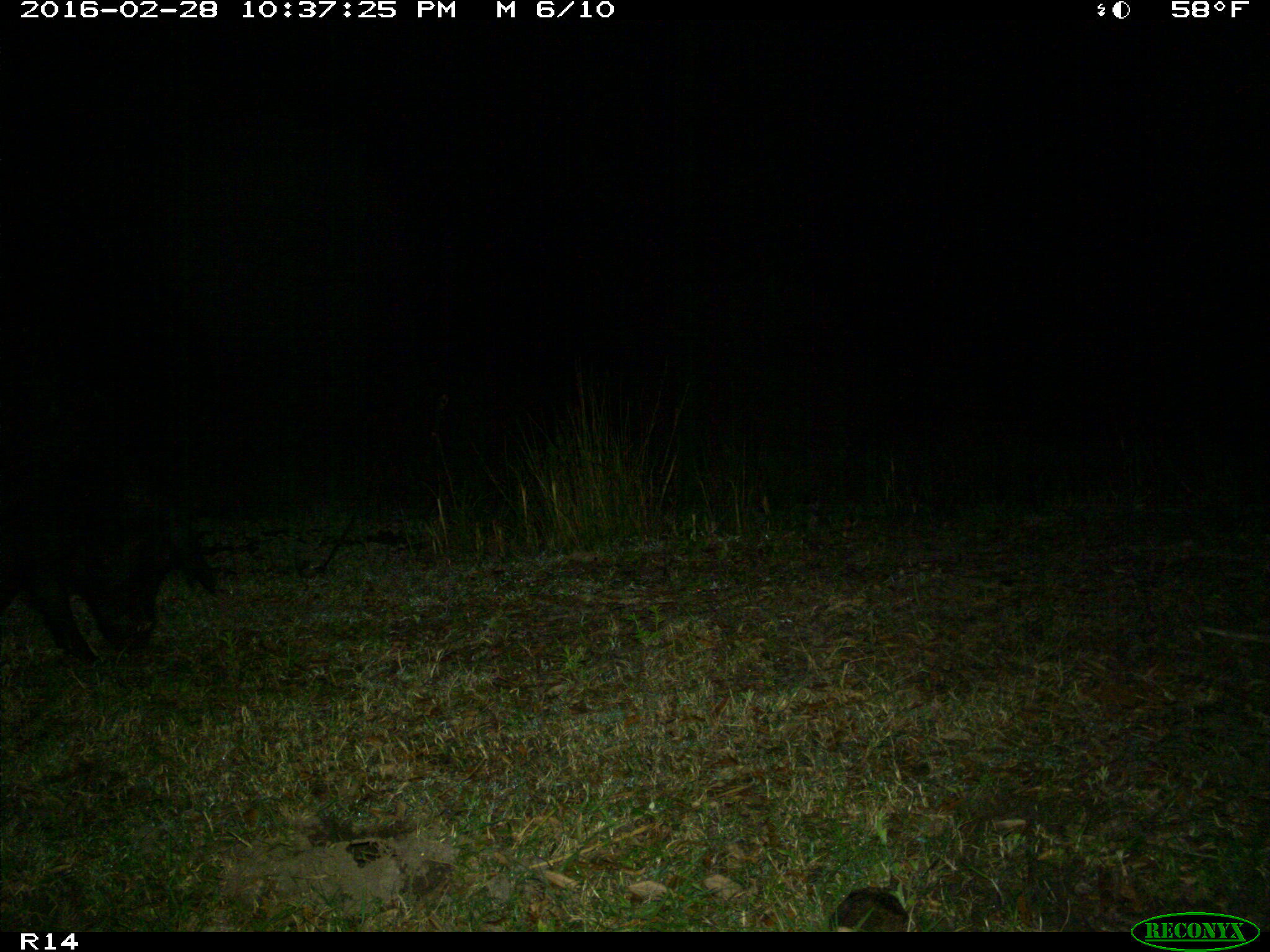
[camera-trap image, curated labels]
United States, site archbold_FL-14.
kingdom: Animalia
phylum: Chordata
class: Mammalia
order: Artiodactyla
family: Suidae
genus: Sus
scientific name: Sus scrofa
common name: wild boar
Sus scrofa (wild boar).